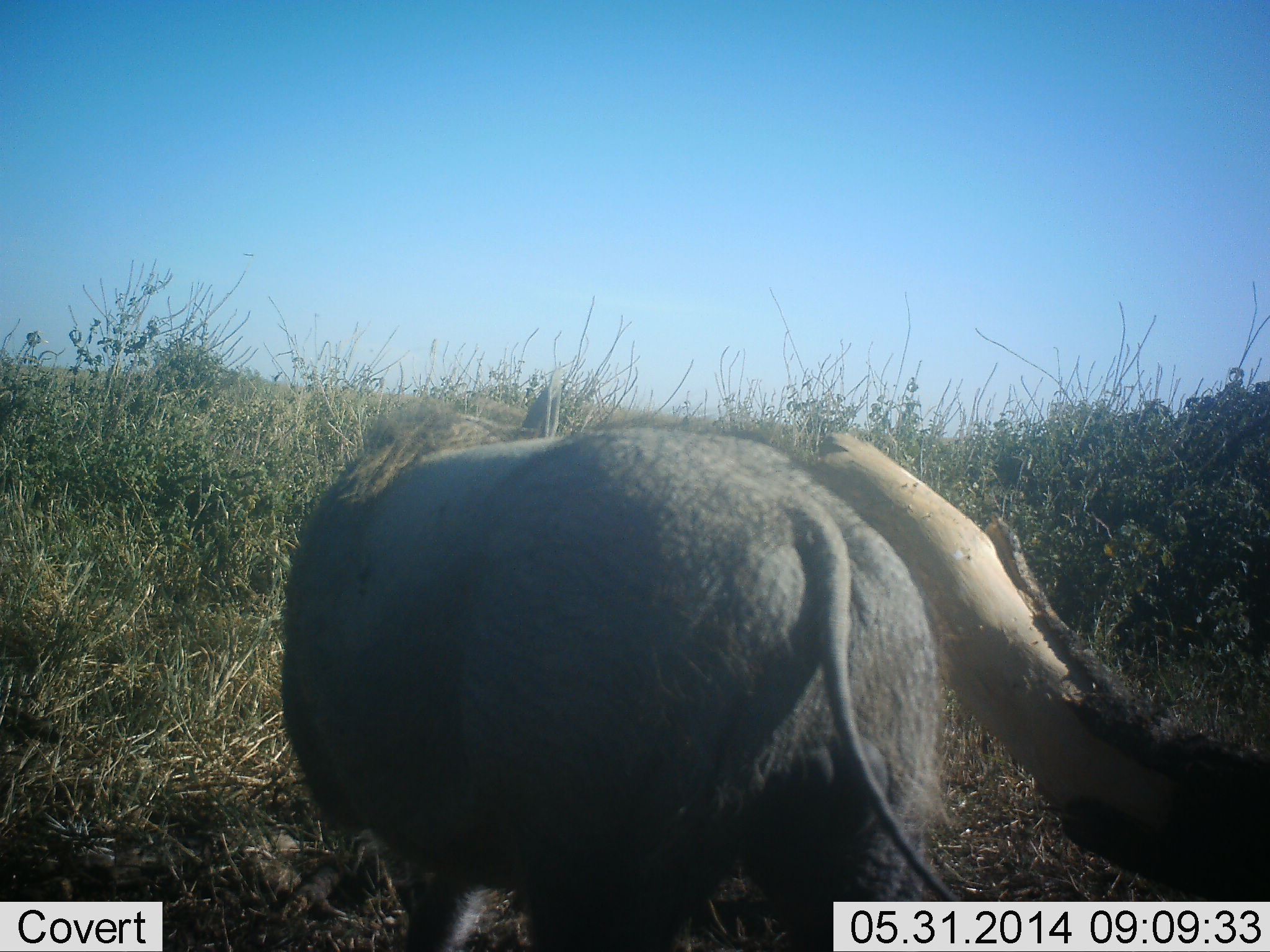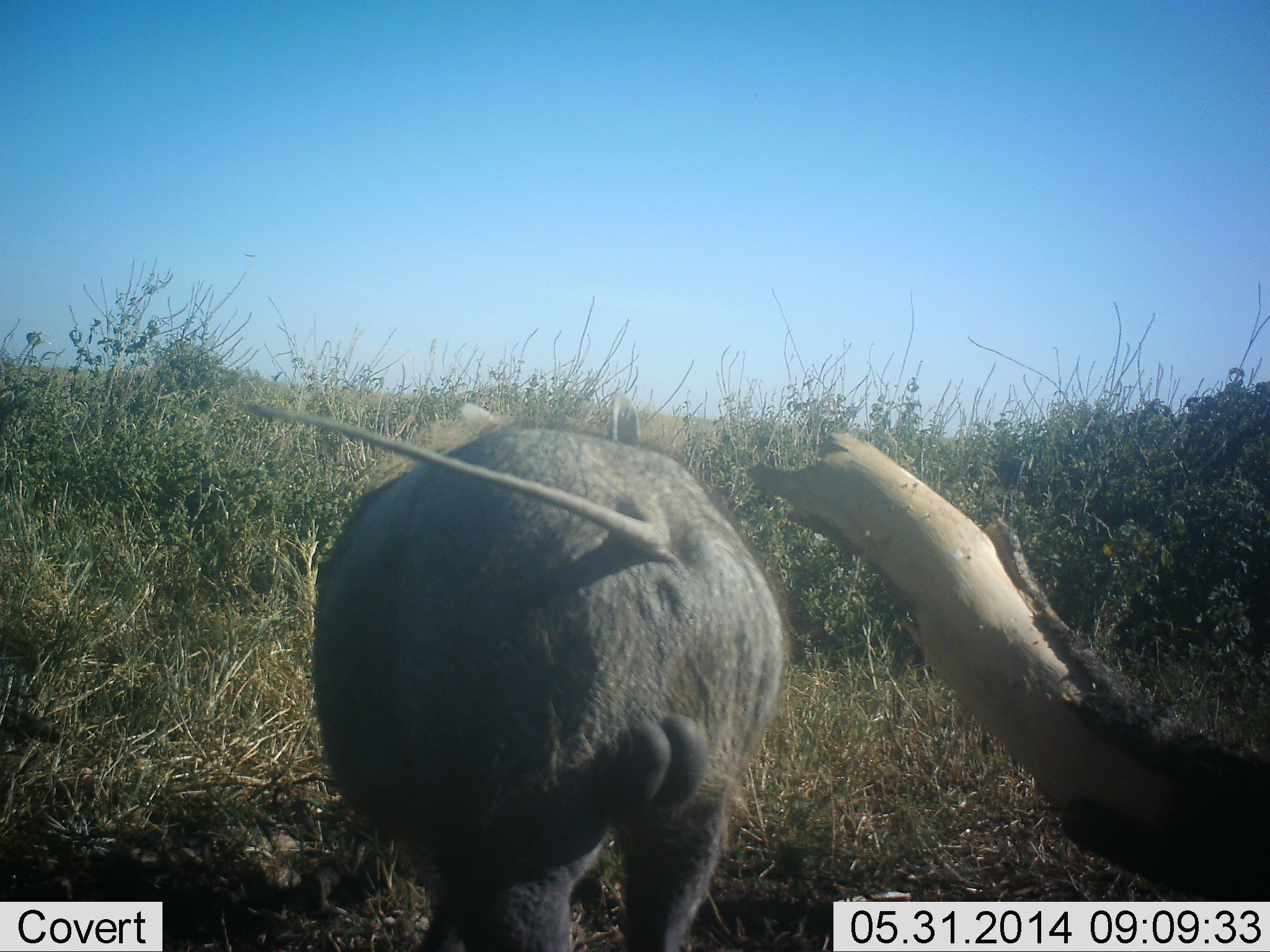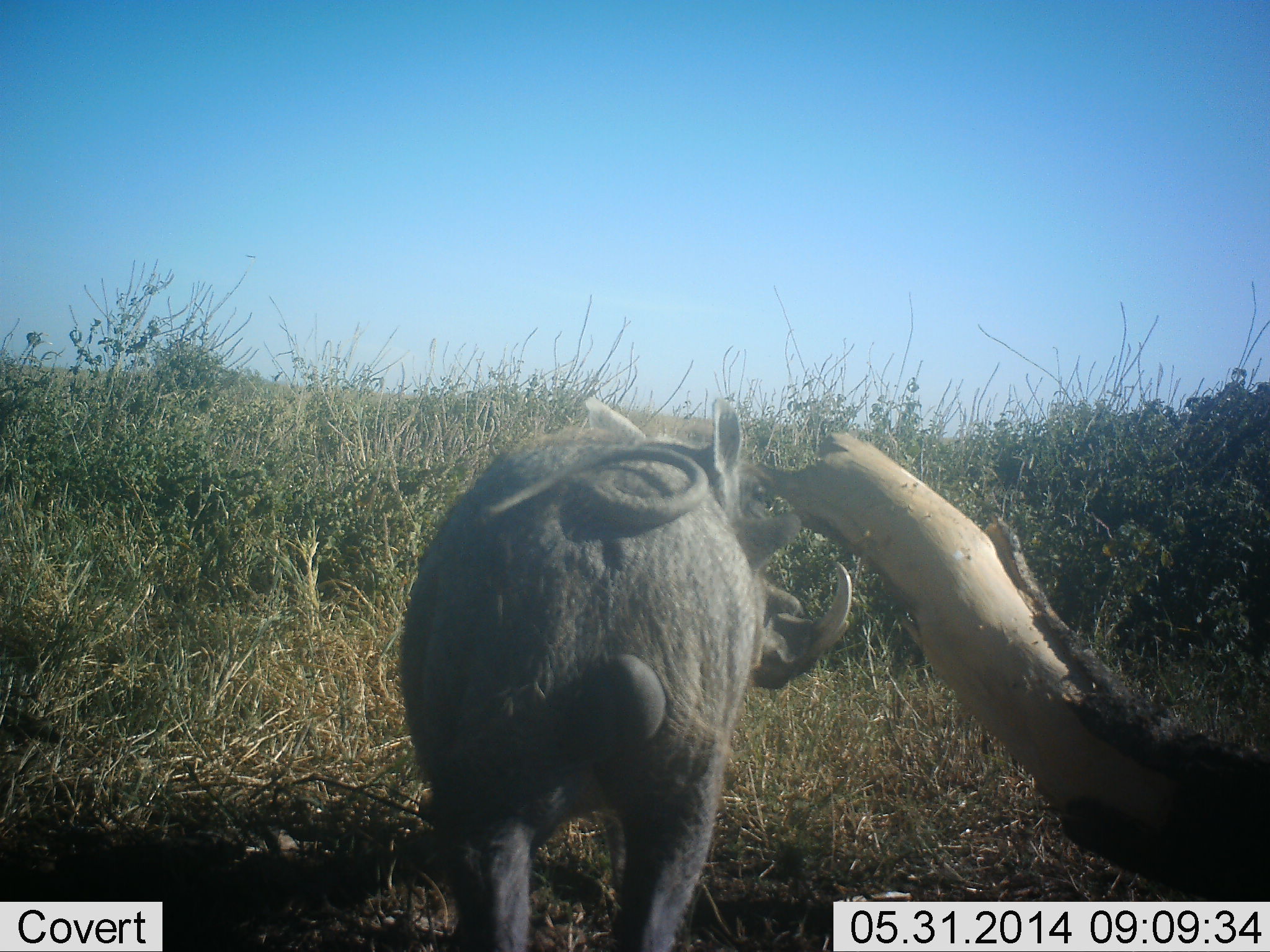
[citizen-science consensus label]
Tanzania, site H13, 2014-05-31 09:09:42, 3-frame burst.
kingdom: Animalia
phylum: Chordata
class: Mammalia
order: Artiodactyla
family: Suidae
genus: Phacochoerus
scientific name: Phacochoerus africanus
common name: warthog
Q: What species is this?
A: Warthog (Phacochoerus africanus).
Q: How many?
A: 1.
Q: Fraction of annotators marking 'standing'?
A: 22%.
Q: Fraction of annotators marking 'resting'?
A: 2%.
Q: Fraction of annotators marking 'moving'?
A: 70%.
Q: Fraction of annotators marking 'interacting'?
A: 4%.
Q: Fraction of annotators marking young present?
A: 0%.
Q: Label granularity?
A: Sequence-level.